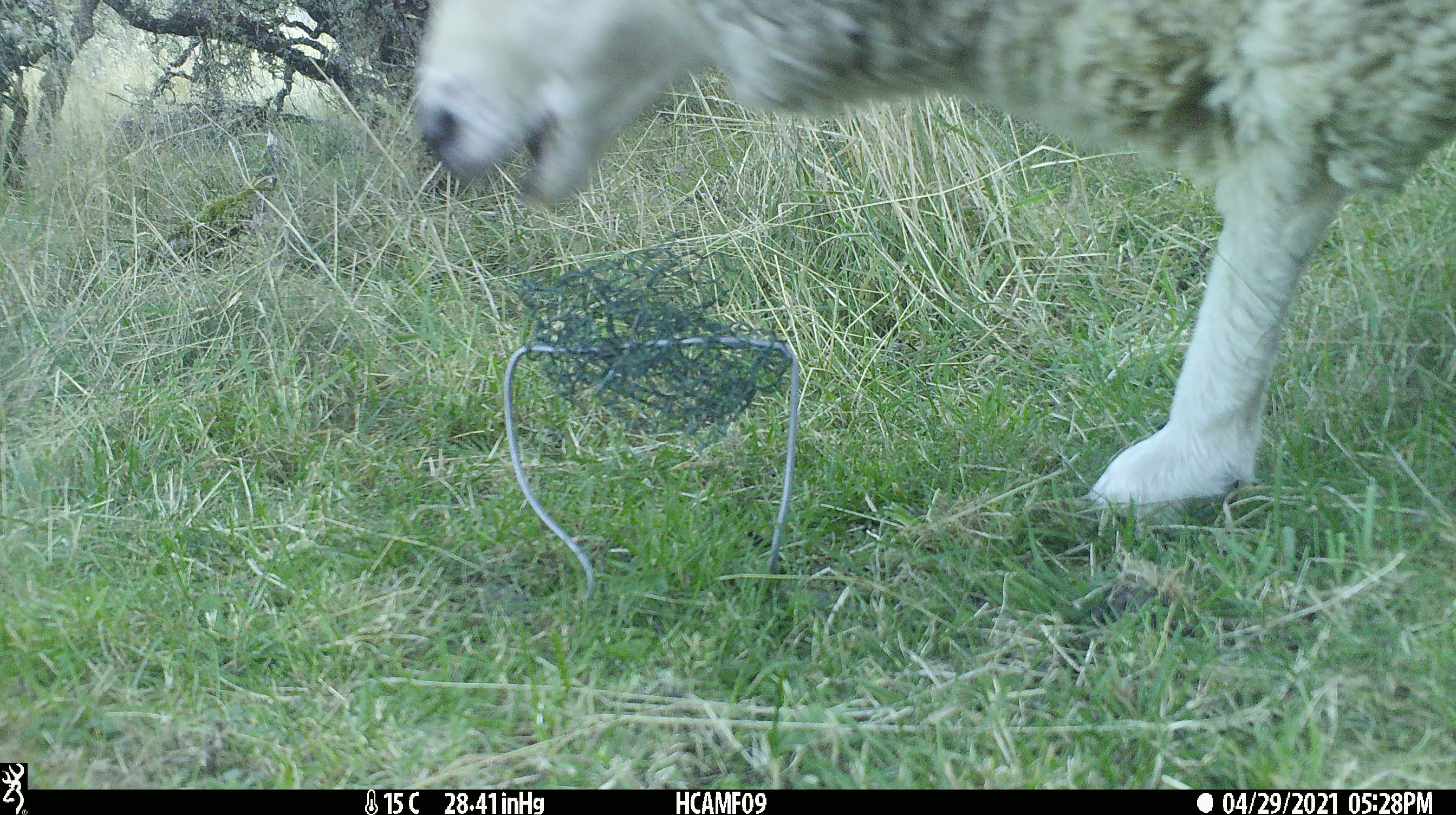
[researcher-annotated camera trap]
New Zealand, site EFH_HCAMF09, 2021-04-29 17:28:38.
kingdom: Animalia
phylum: Chordata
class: Mammalia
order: Artiodactyla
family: Bovidae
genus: Ovis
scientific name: Ovis aries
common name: domestic sheep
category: sheep